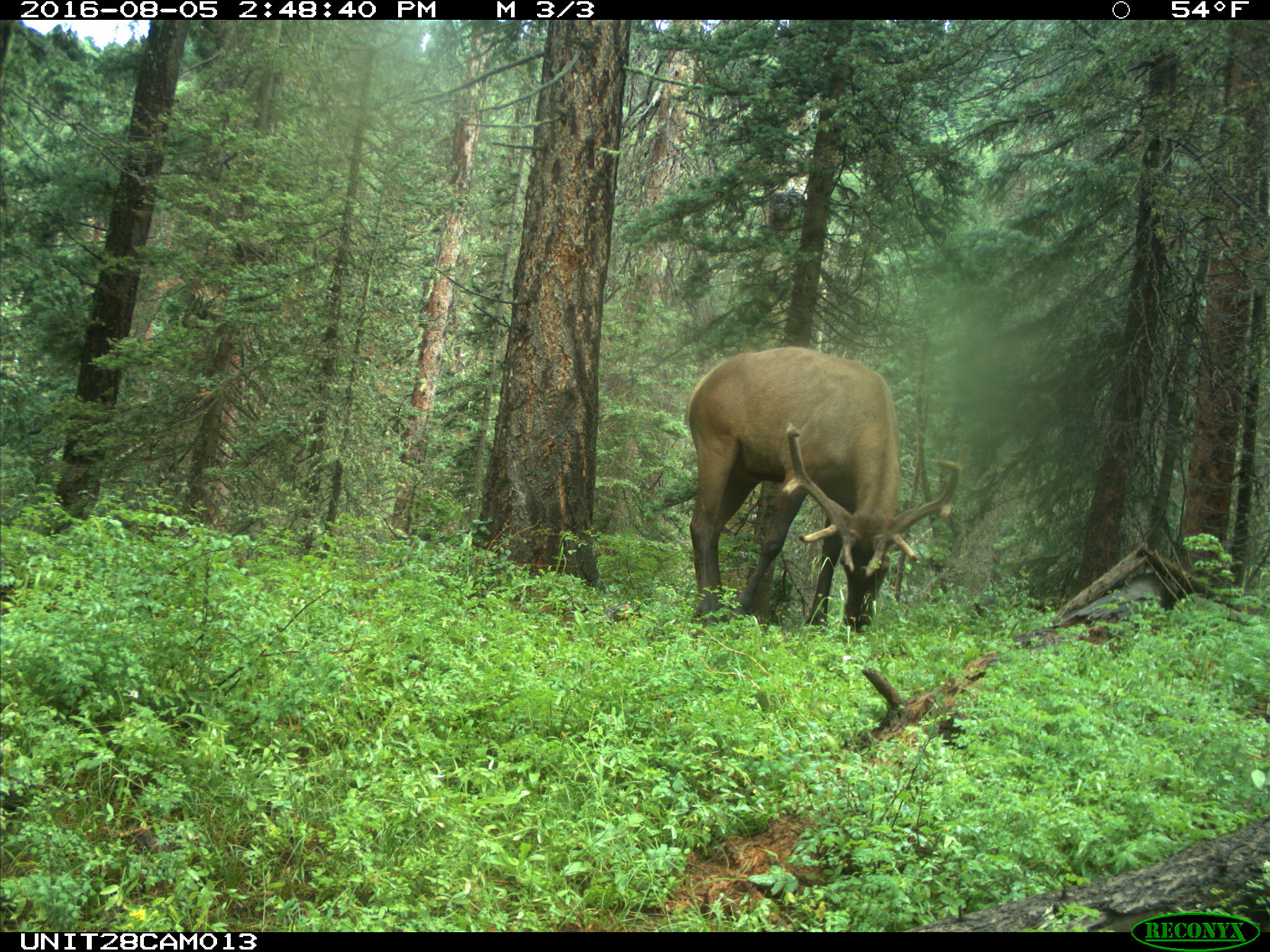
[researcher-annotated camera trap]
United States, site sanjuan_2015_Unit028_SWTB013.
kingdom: Animalia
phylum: Chordata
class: Mammalia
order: Artiodactyla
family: Cervidae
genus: Cervus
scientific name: Cervus elaphus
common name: red deer